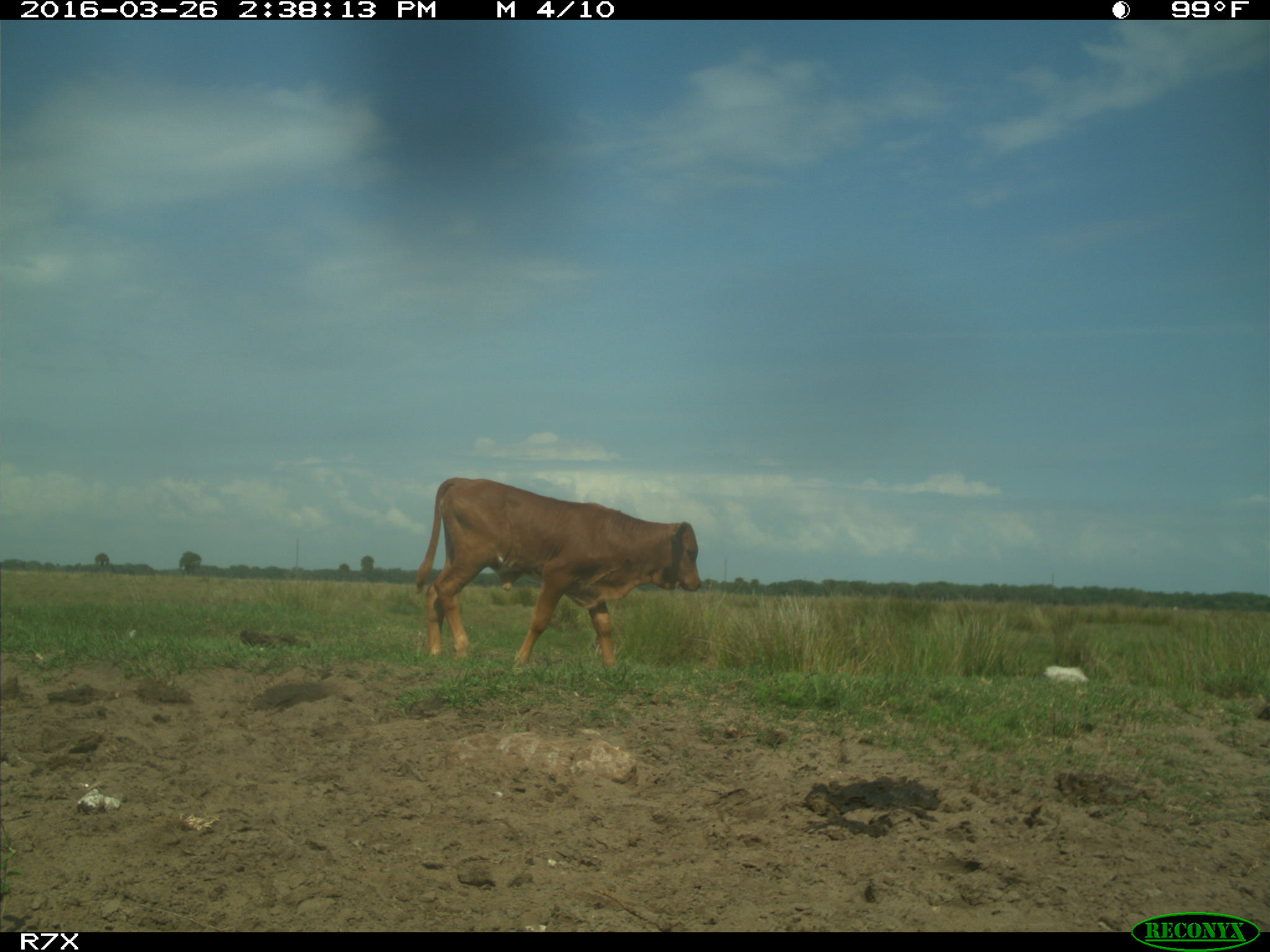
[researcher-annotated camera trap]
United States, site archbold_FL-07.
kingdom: Animalia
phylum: Chordata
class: Mammalia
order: Artiodactyla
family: Bovidae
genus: Bos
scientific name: Bos taurus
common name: domestic cow